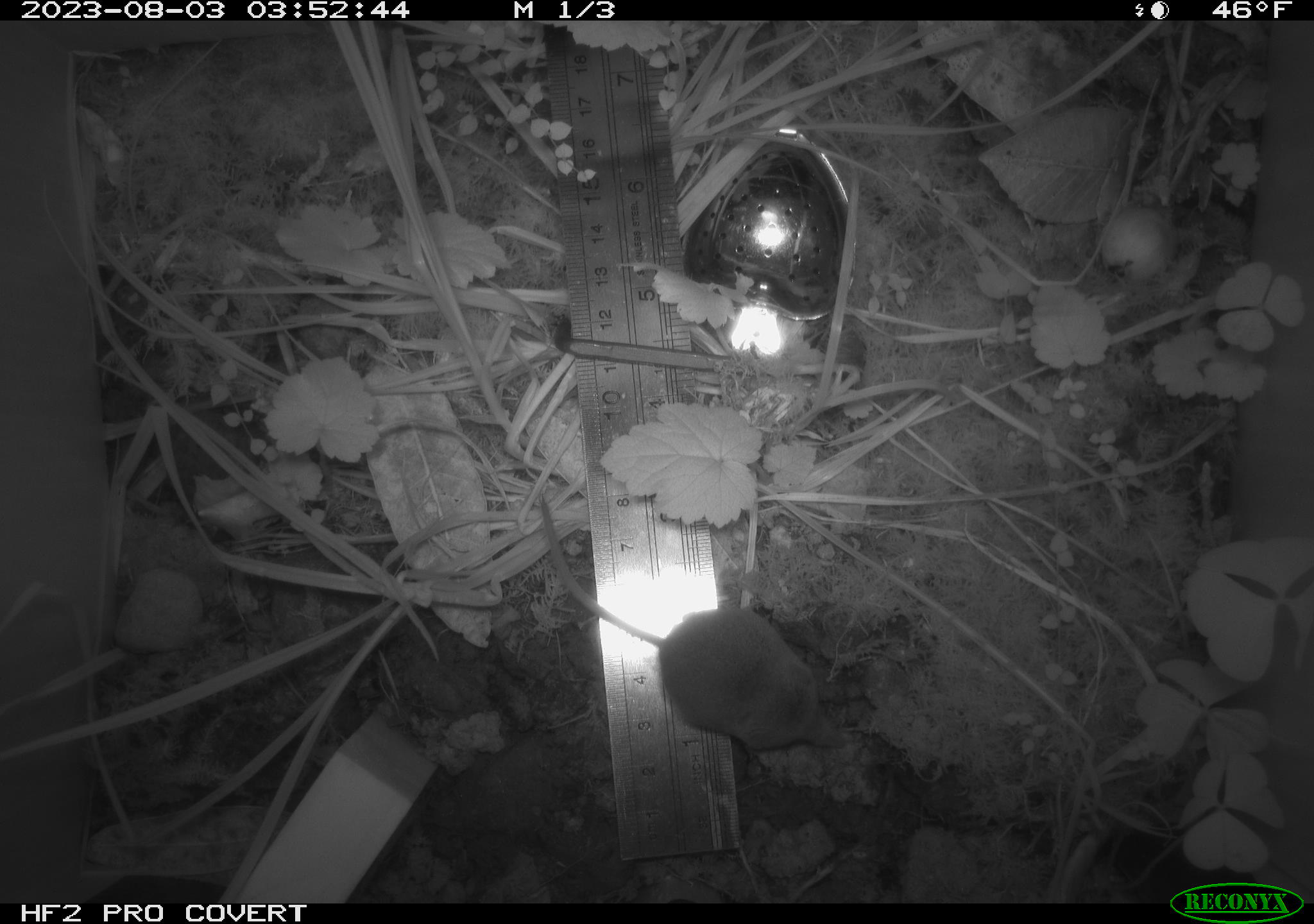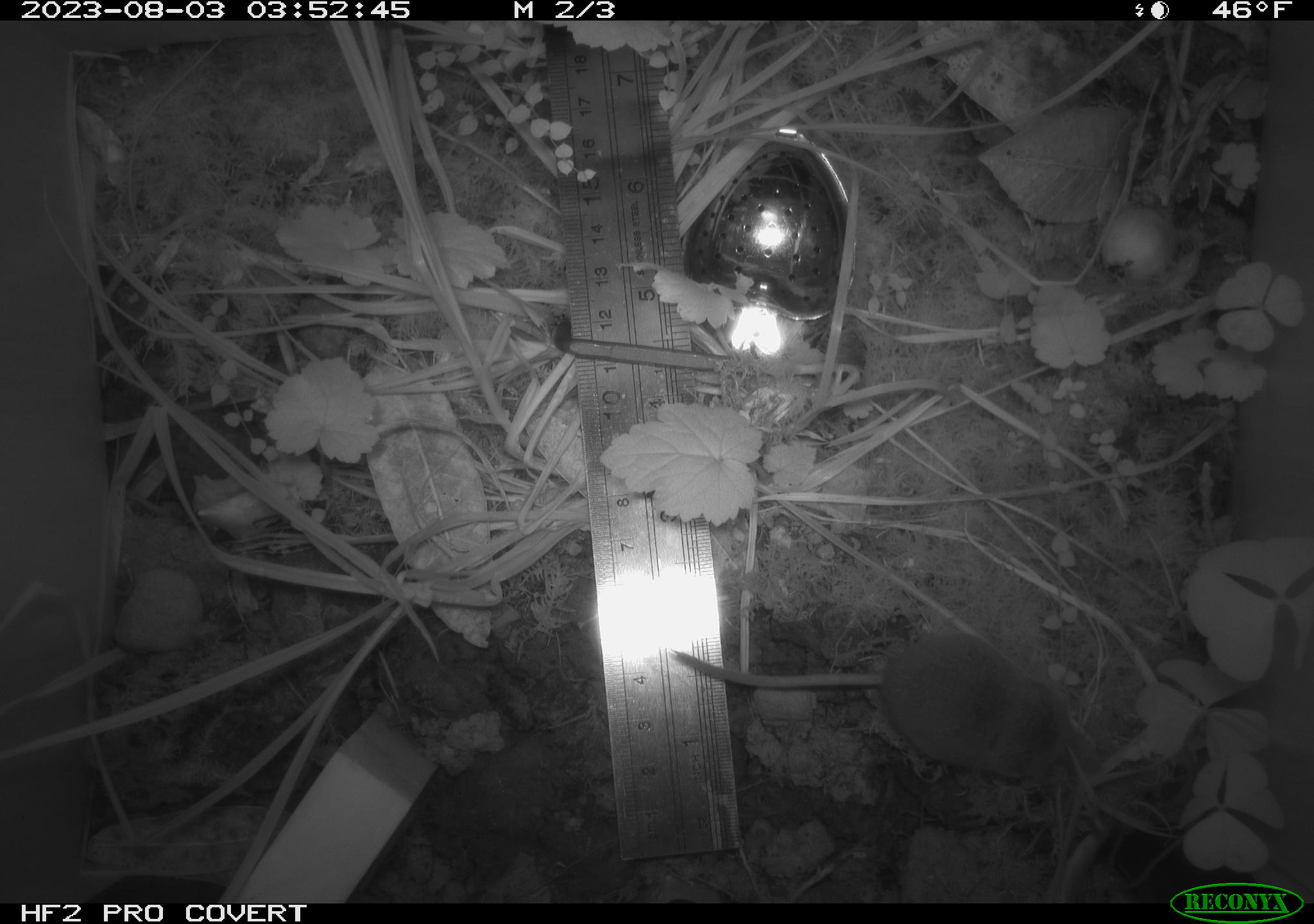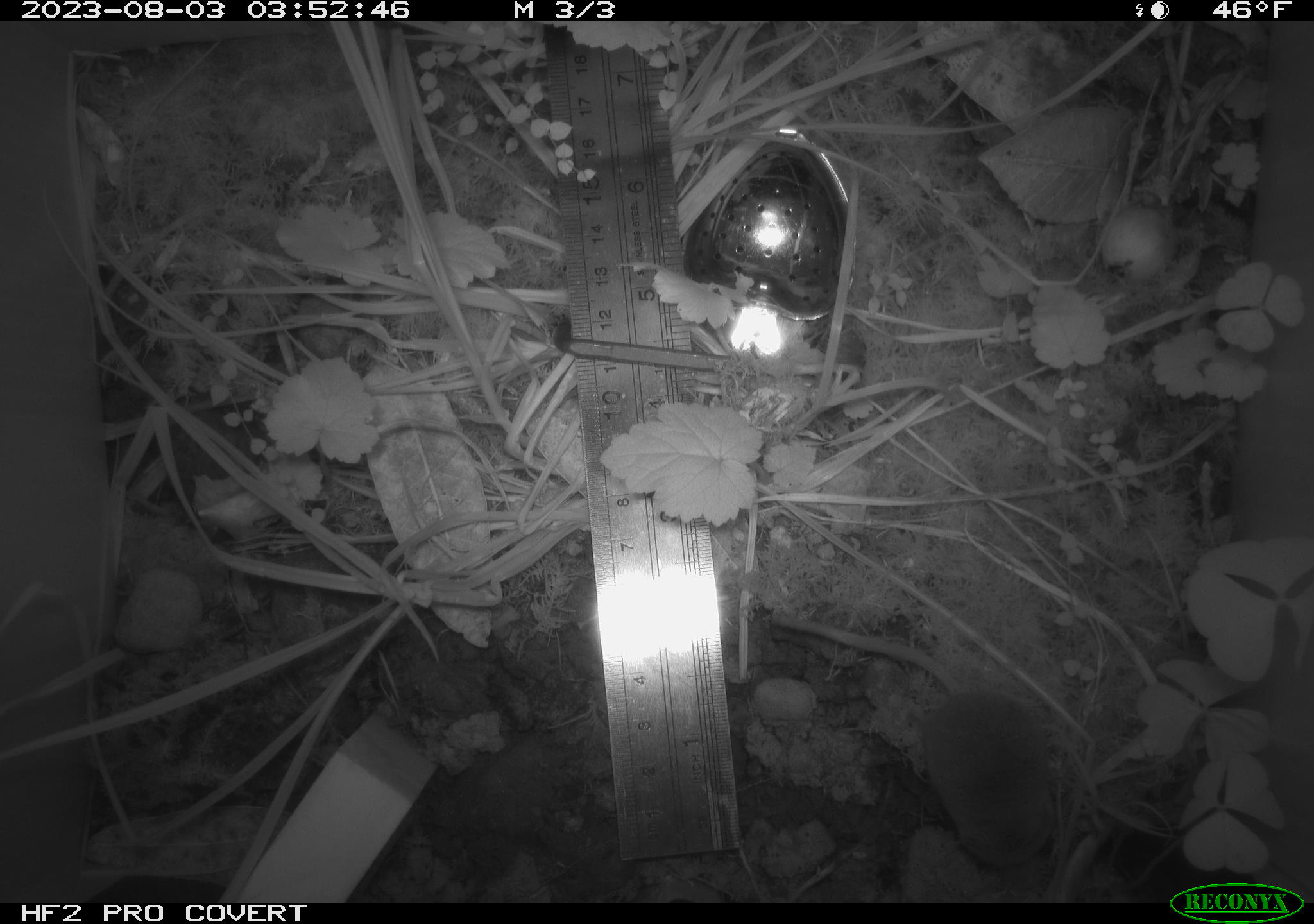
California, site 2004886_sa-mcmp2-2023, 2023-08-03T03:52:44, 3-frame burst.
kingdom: Animalia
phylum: Chordata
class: Mammalia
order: Eulipotyphla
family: Soricidae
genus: Sorex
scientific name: Sorex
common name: long-tailed shrew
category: sorex species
Sorex species (long-tailed shrew) (Sorex).